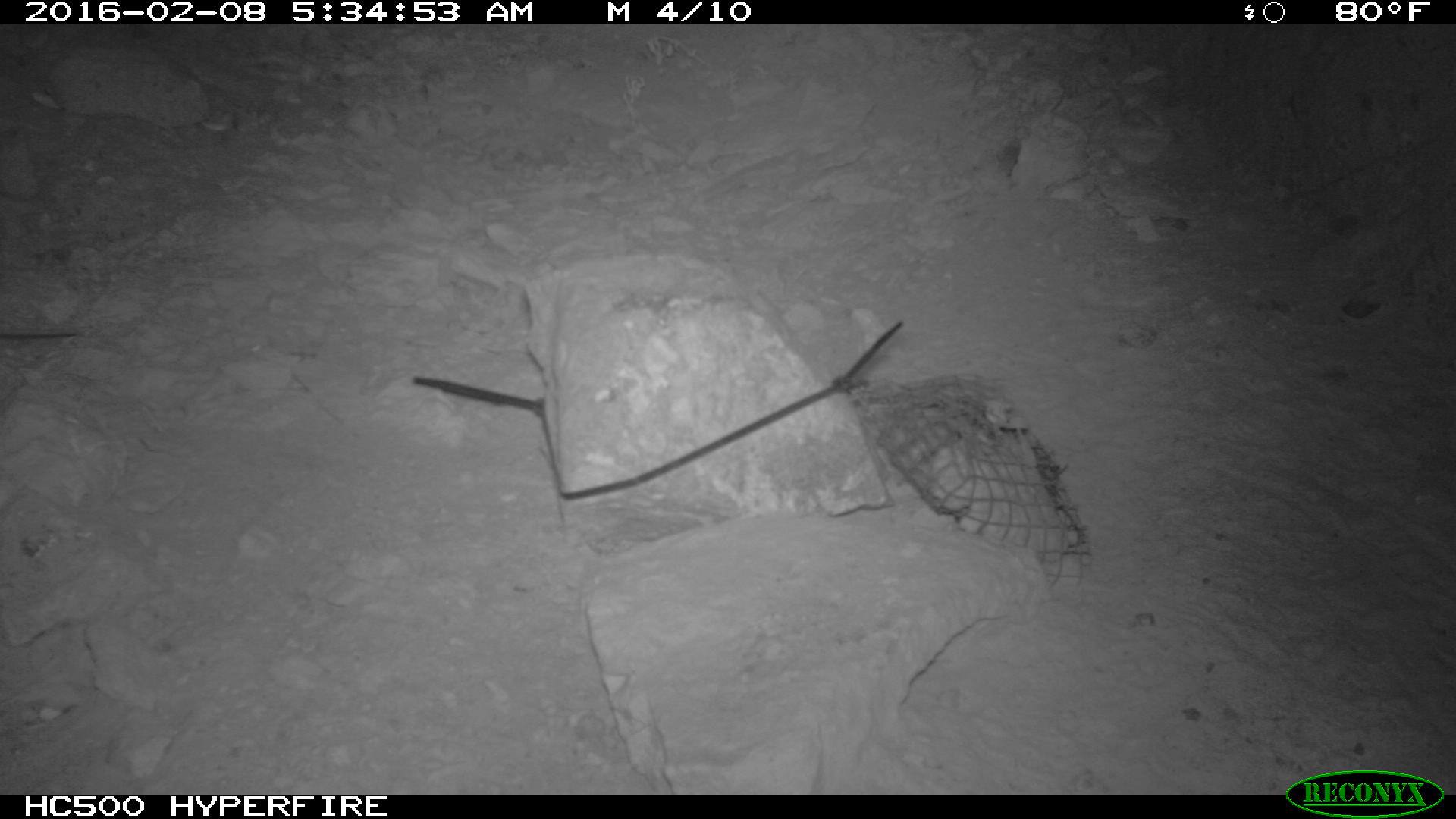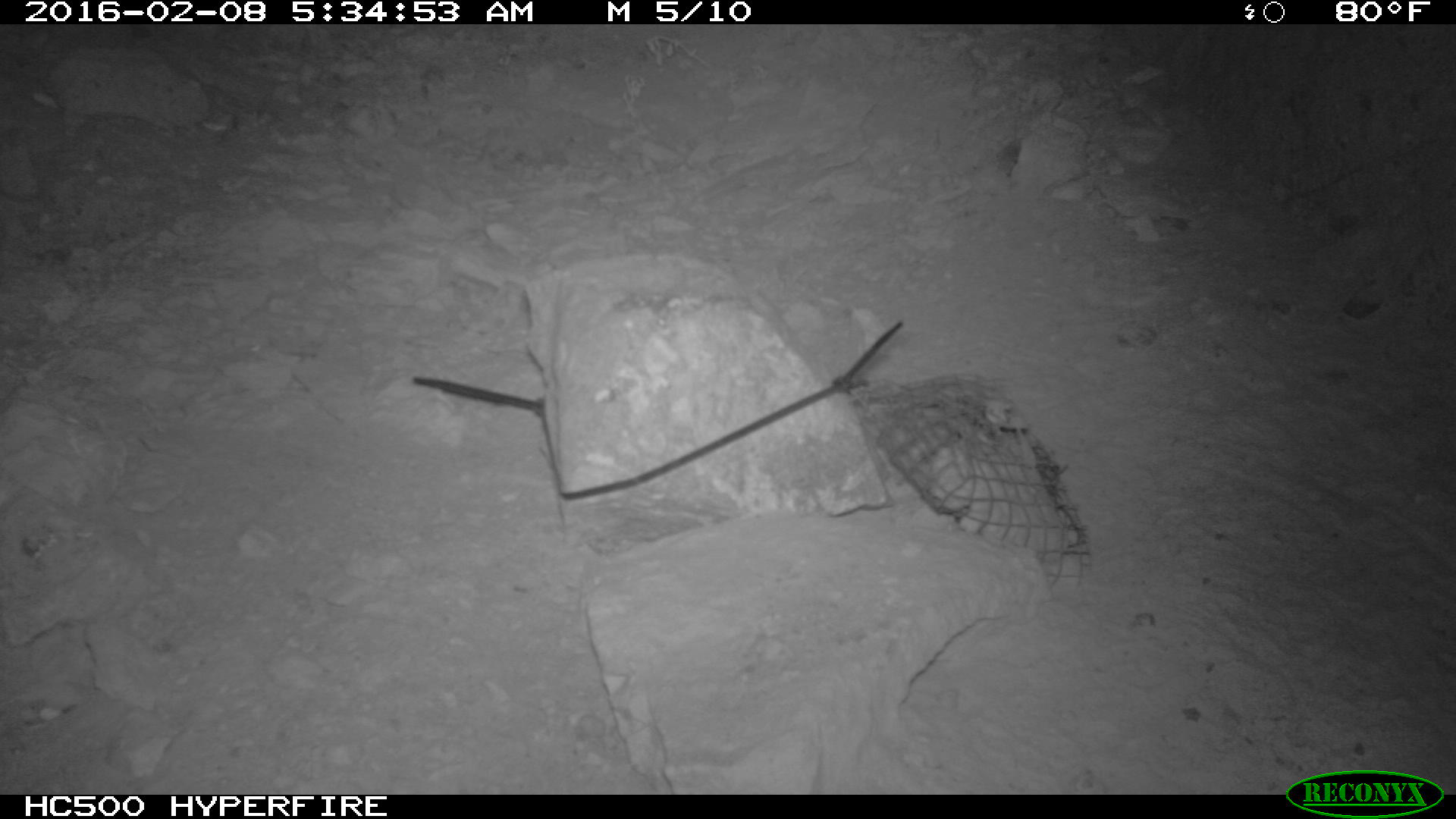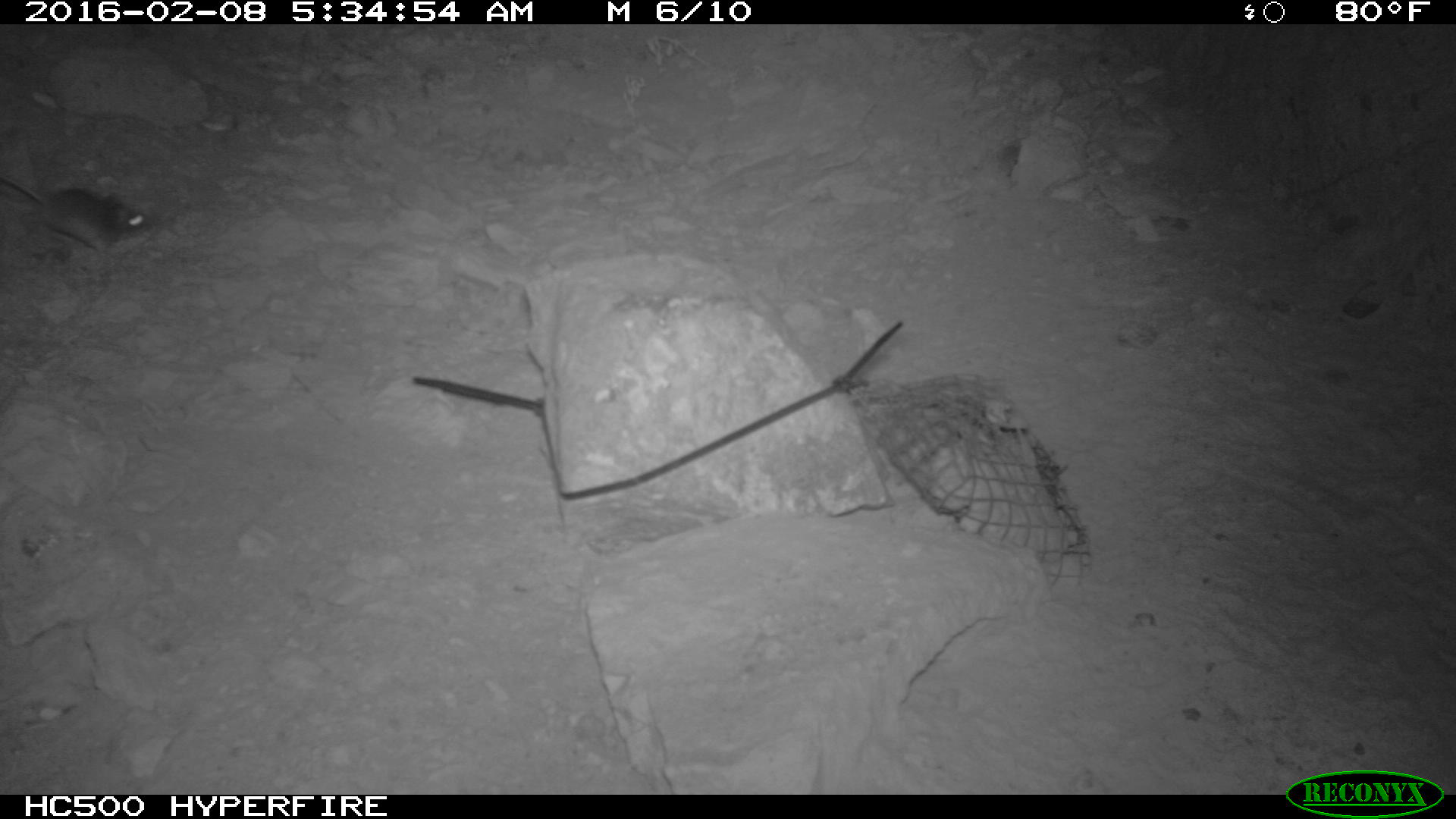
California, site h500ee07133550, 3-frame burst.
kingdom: Animalia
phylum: Chordata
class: Mammalia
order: Rodentia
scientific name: Rodentia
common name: rodent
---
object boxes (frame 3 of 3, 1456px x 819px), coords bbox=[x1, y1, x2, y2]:
rodent: bbox=[0, 174, 157, 254]